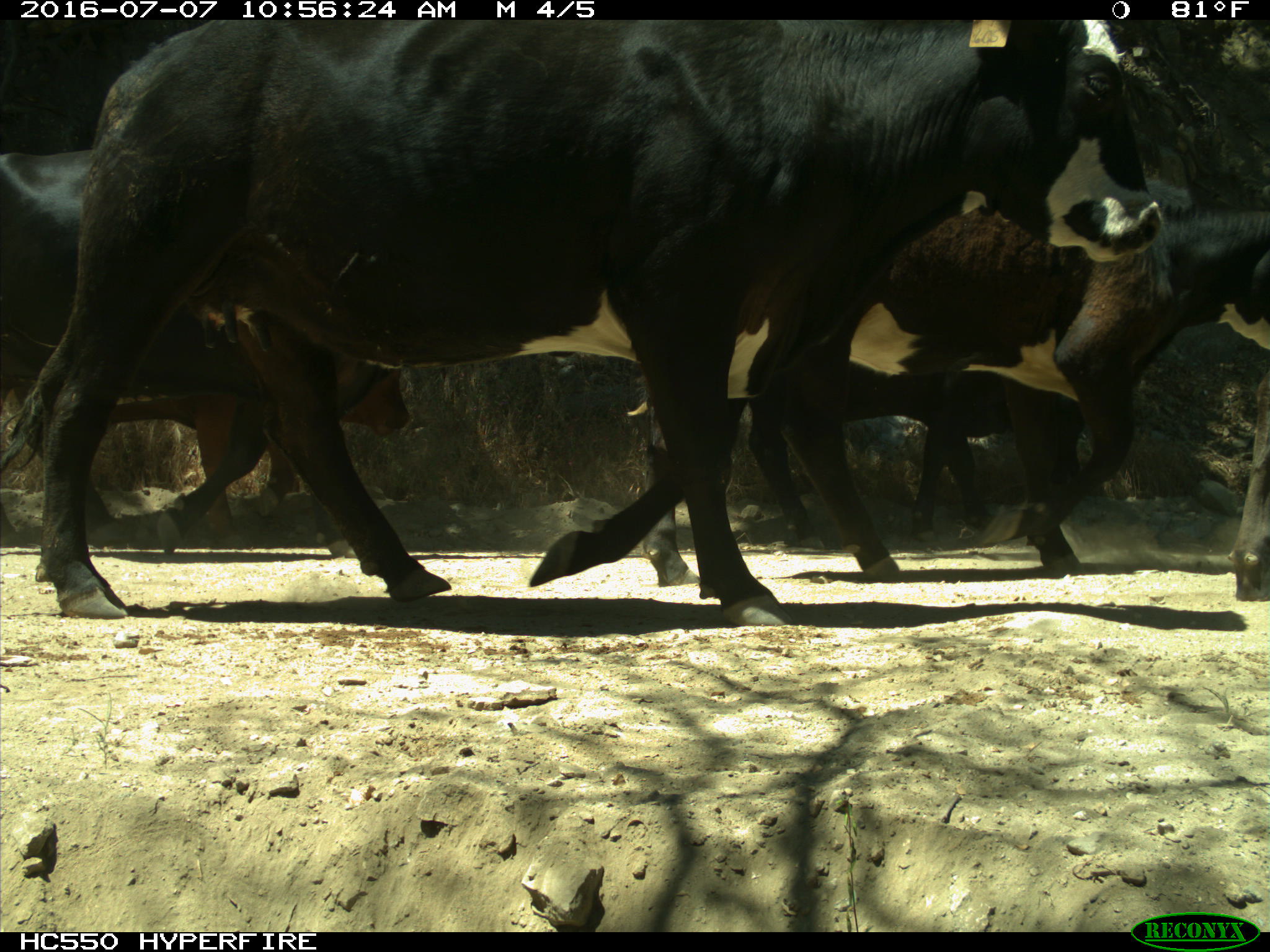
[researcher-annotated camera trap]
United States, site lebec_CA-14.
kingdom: Animalia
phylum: Chordata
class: Mammalia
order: Artiodactyla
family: Bovidae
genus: Bos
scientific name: Bos taurus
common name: domestic cow